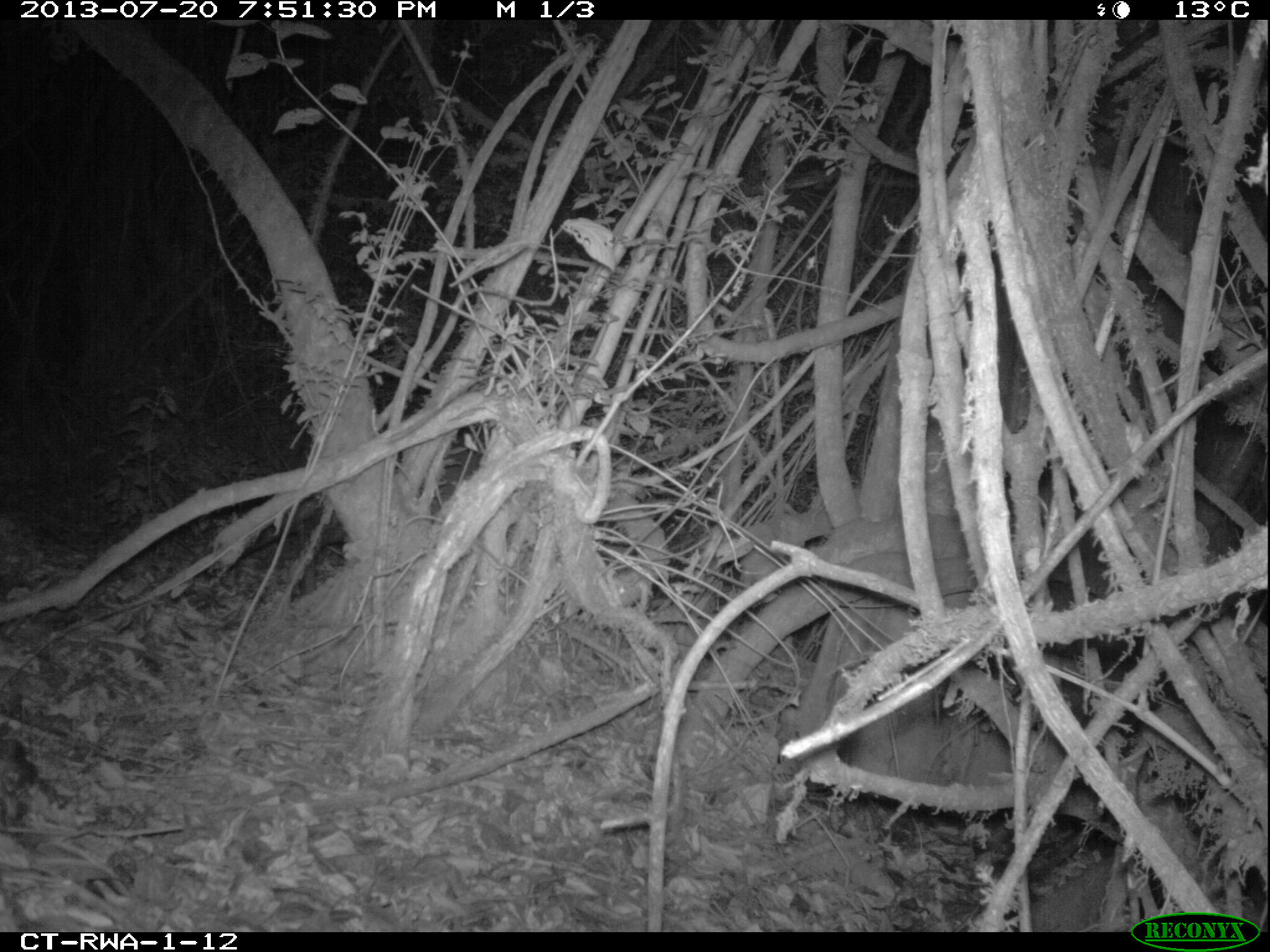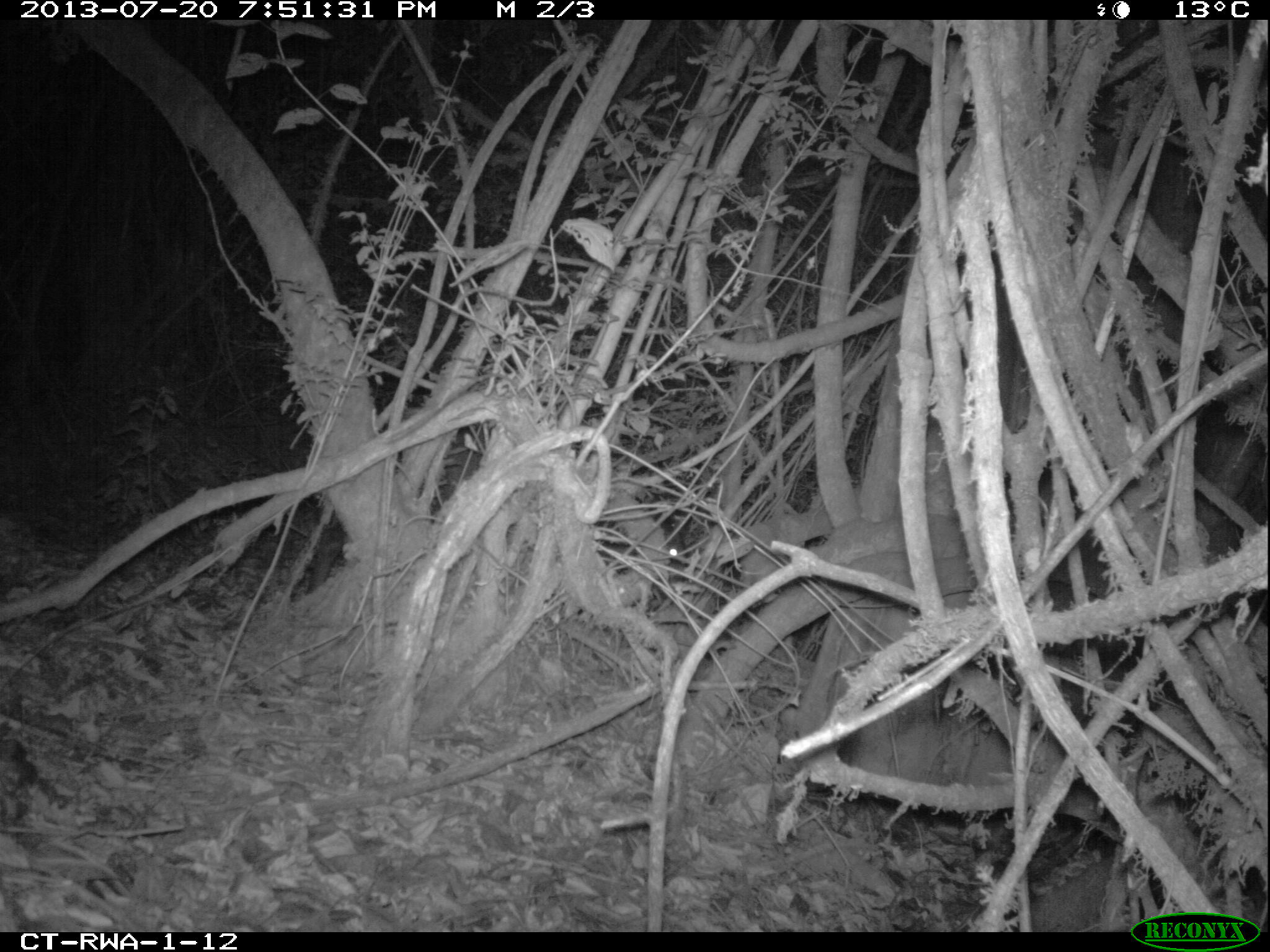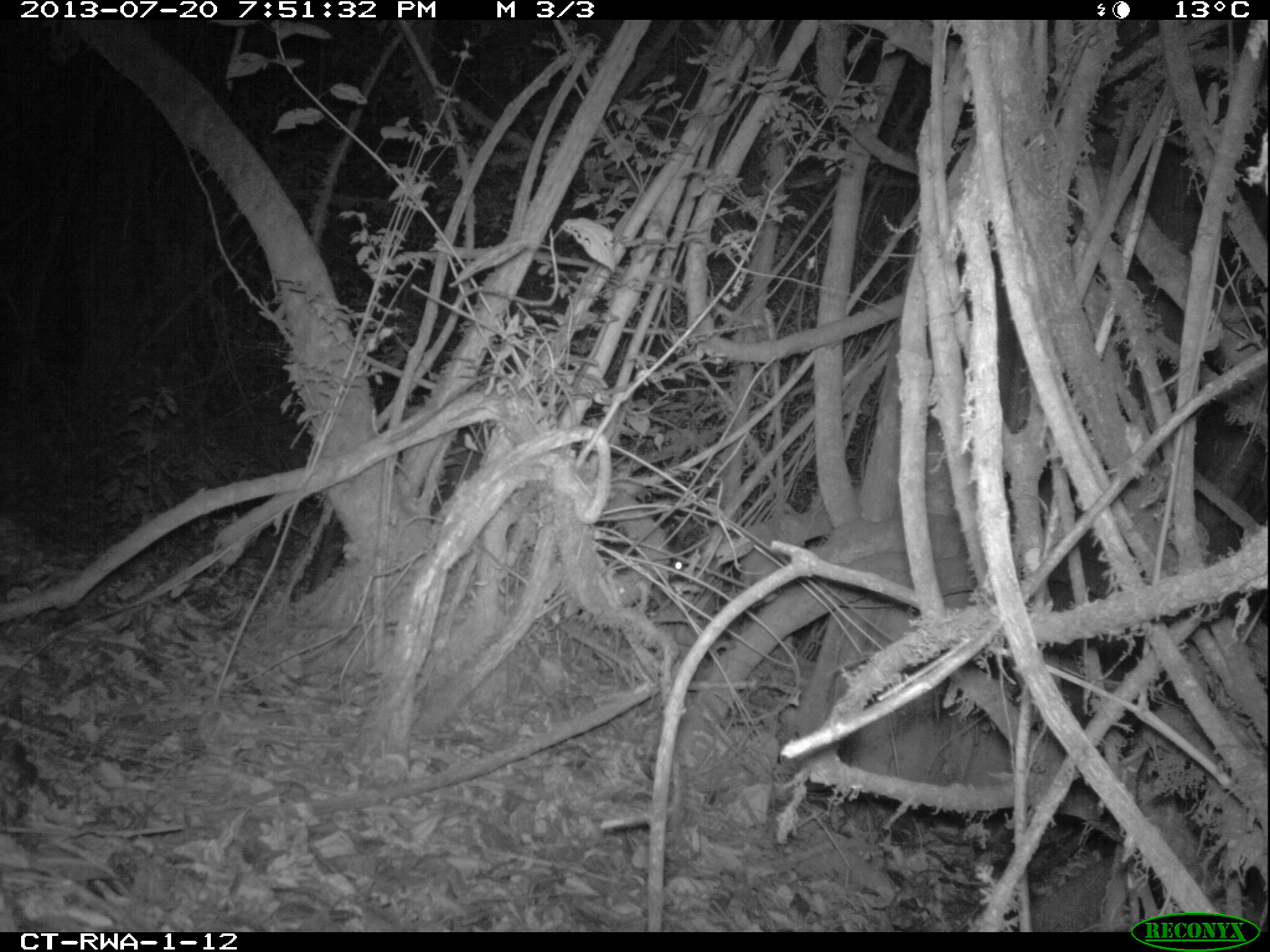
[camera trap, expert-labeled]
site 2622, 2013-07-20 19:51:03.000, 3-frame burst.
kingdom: Animalia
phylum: Chordata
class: Mammalia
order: Artiodactyla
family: Bovidae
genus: Cephalophus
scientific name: Cephalophus silvicultor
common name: light-backed duiker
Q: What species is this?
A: Cephalophus silvicultor (light-backed duiker).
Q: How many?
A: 1.